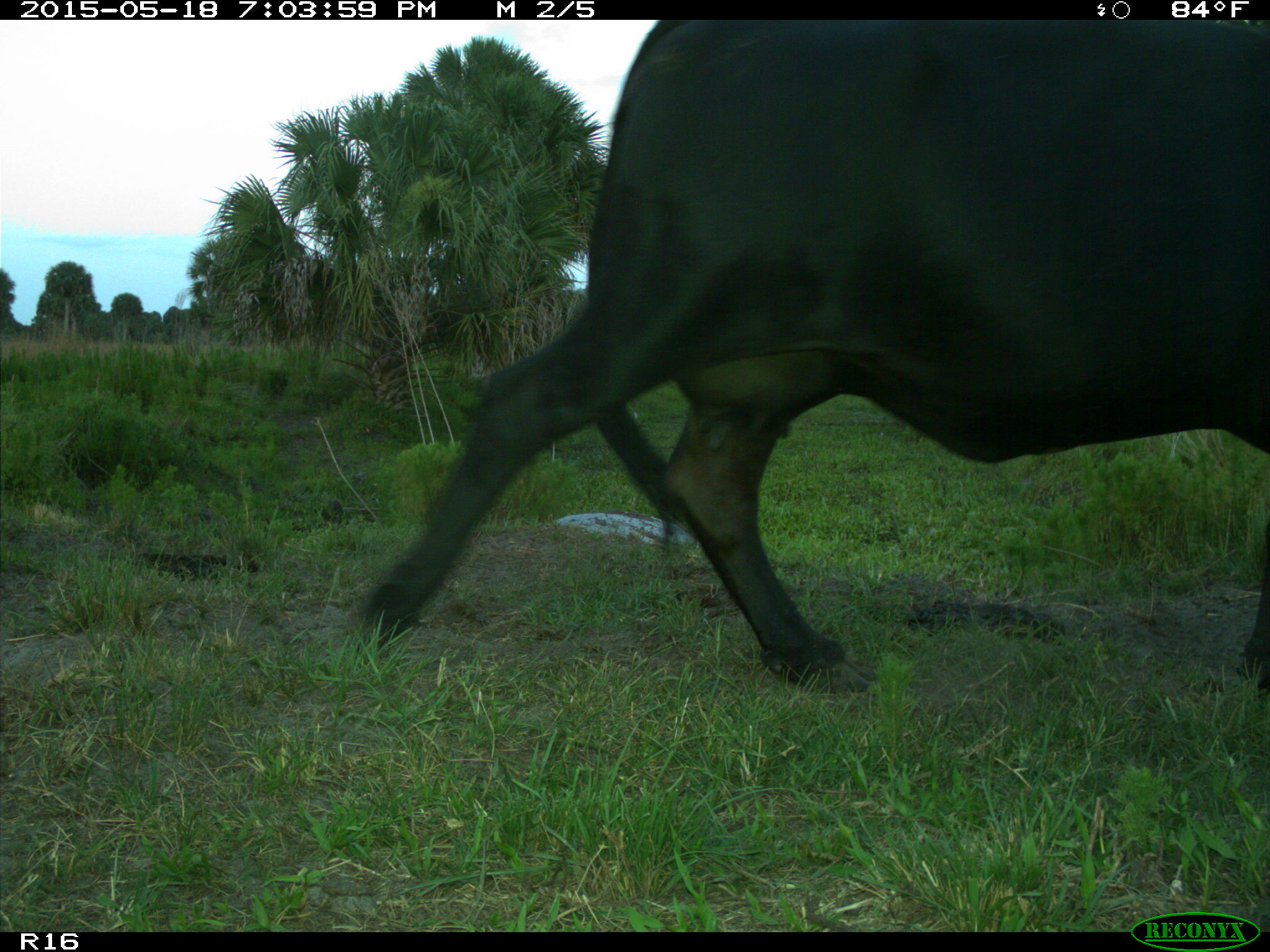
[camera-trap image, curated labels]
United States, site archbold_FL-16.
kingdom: Animalia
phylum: Chordata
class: Mammalia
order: Artiodactyla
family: Bovidae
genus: Bos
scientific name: Bos taurus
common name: domestic cow